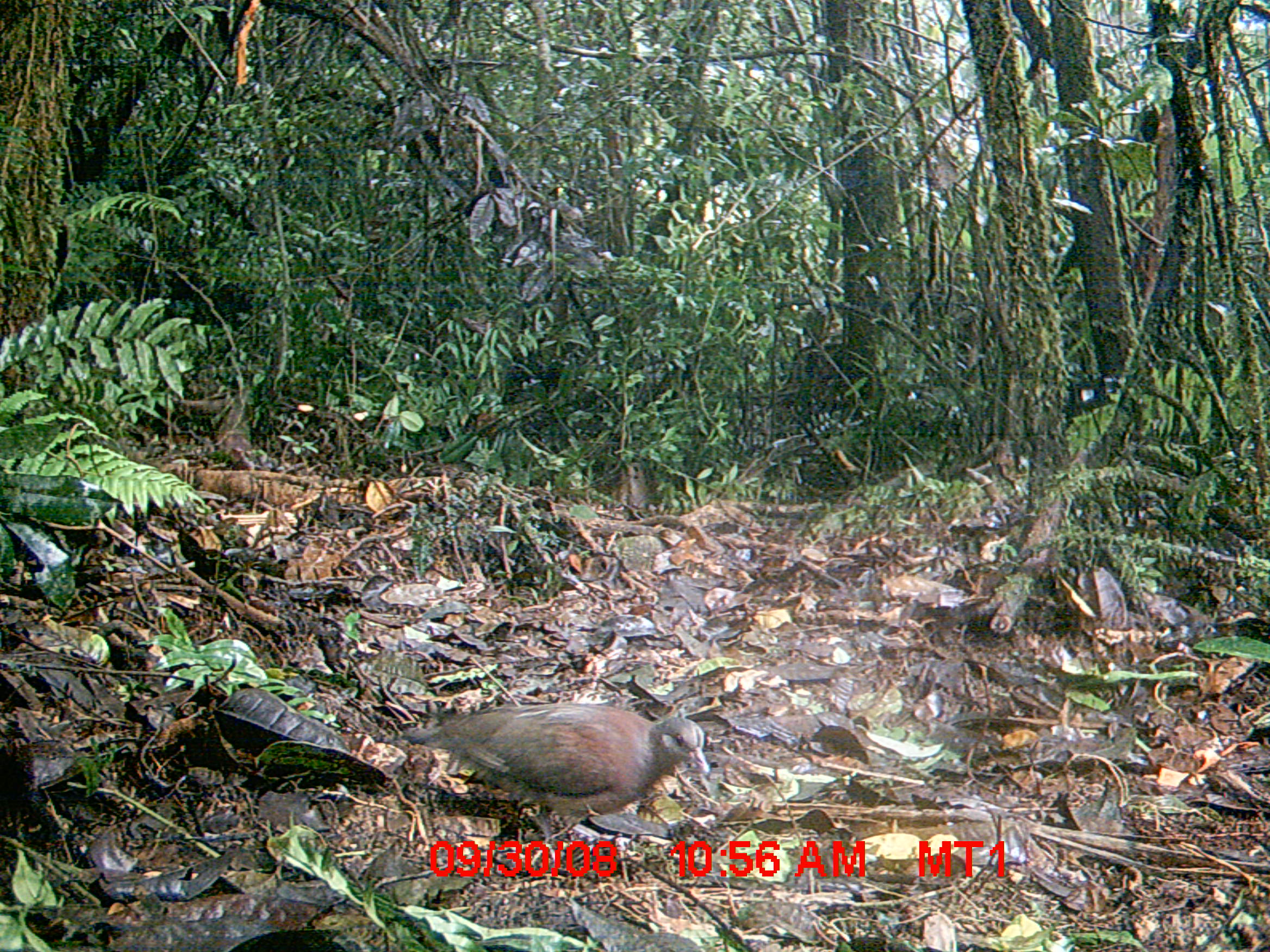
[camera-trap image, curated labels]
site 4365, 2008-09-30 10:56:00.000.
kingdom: Animalia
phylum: Chordata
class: Aves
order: Columbiformes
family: Columbidae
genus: Streptopelia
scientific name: Streptopelia picturata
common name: madagascar turtle-dove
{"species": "Streptopelia picturata (madagascar turtle-dove)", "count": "1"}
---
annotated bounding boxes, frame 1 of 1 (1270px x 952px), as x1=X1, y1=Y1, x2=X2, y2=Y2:
streptopelia picturata: x1=394, y1=702, x2=711, y2=868